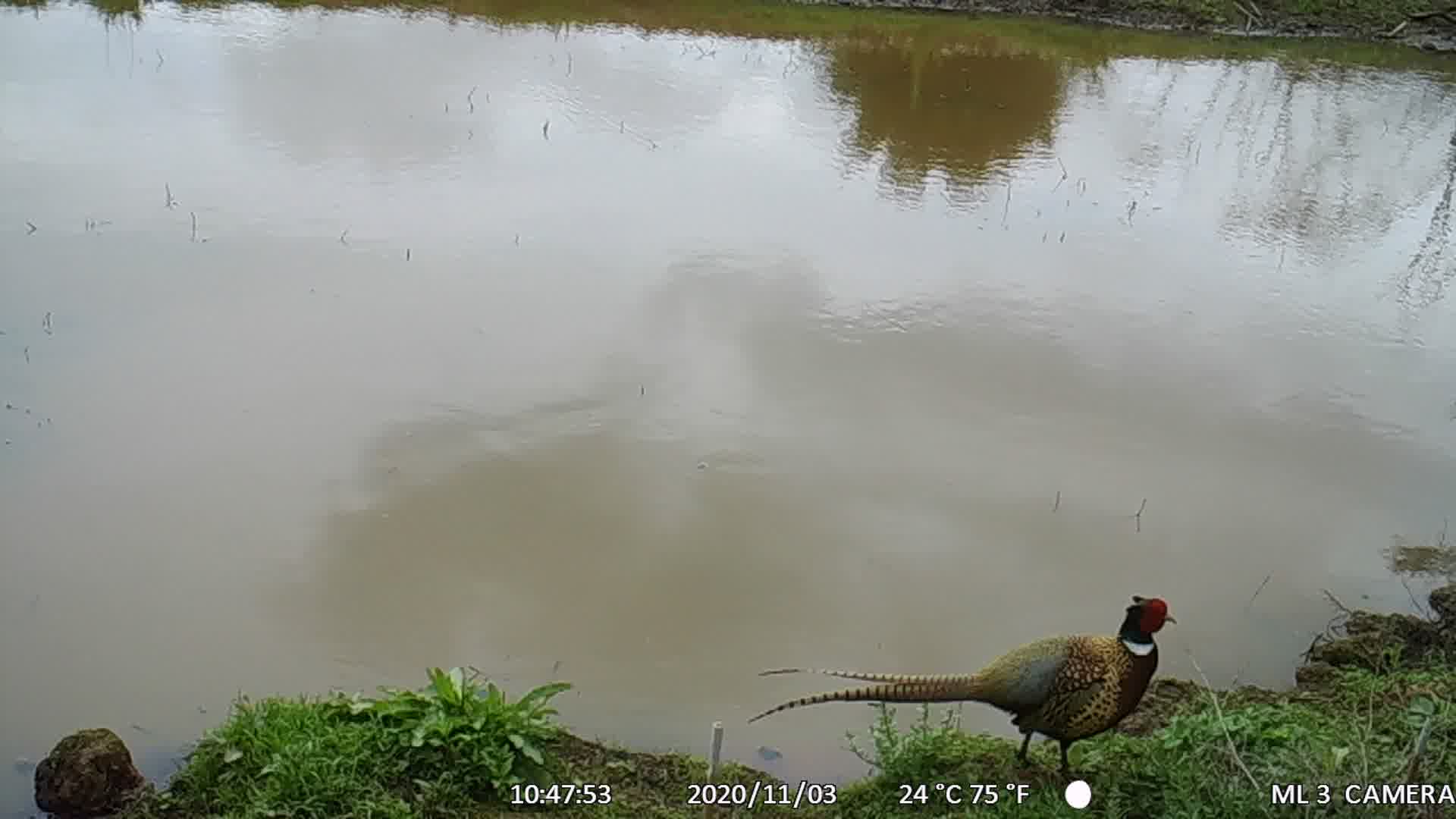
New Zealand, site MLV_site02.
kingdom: Animalia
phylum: Chordata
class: Aves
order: Galliformes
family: Phasianidae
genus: Phasianus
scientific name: Phasianus colchicus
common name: common pheasant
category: pheasant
Pheasant (common pheasant) (Phasianus colchicus).